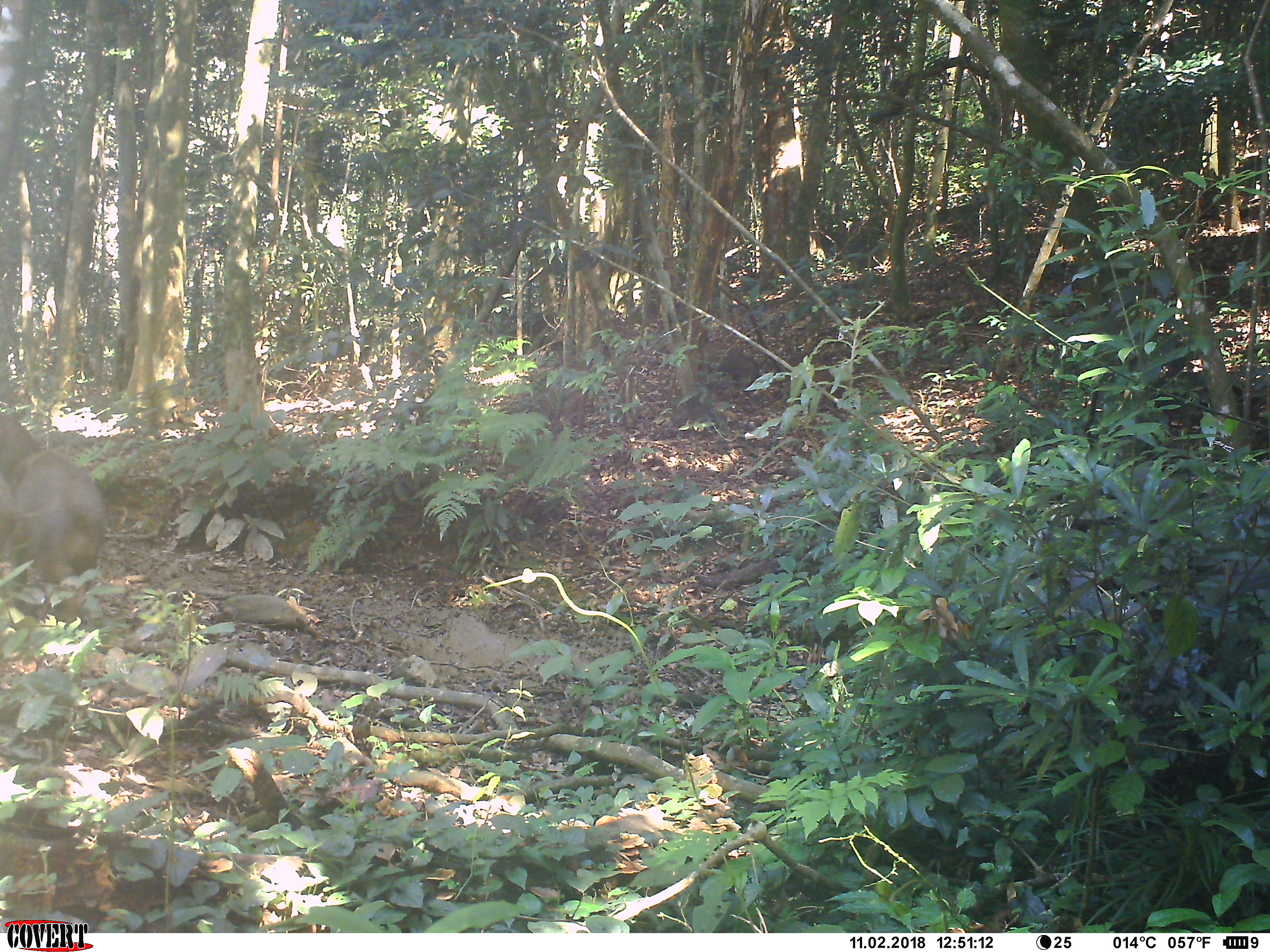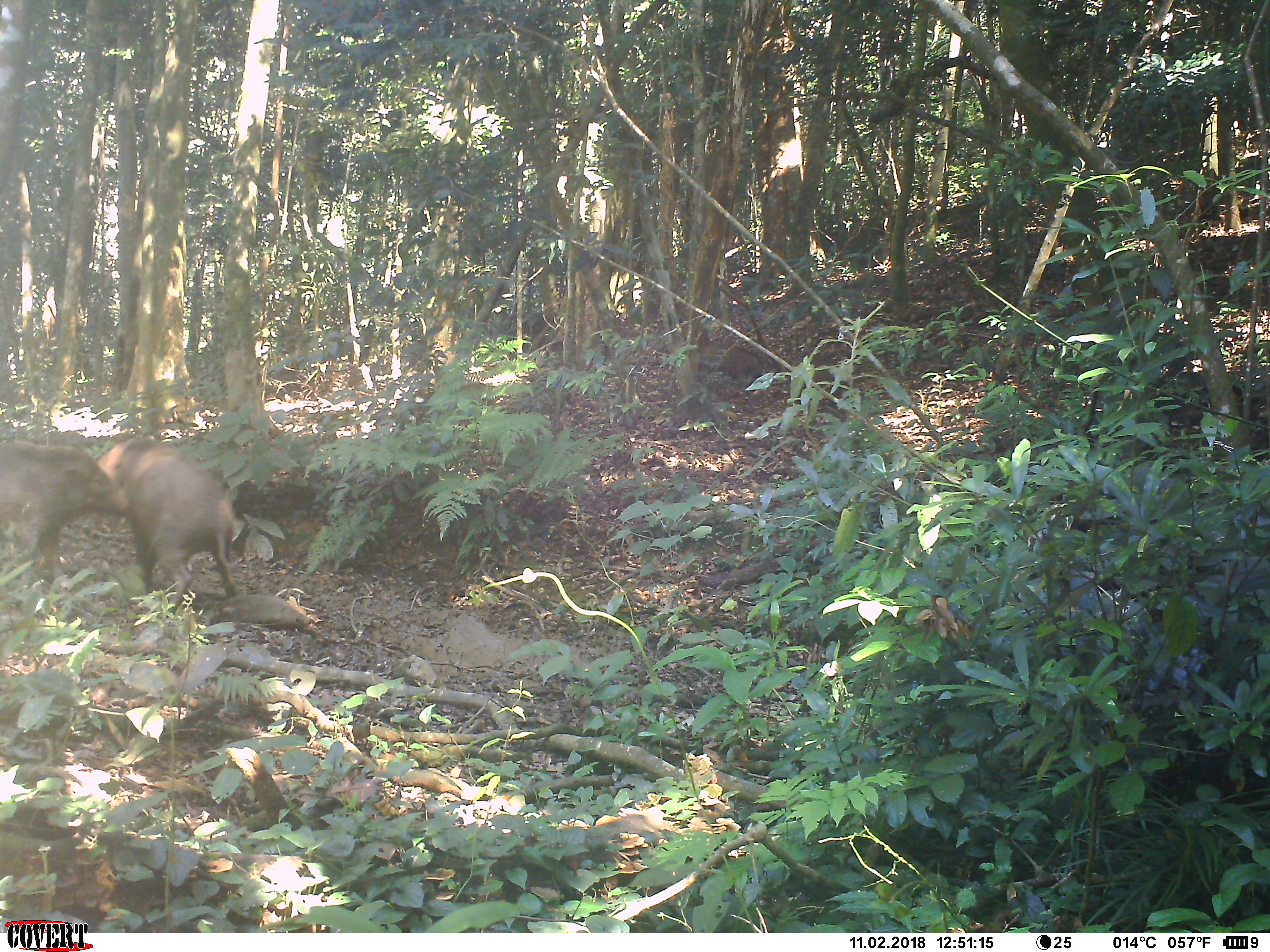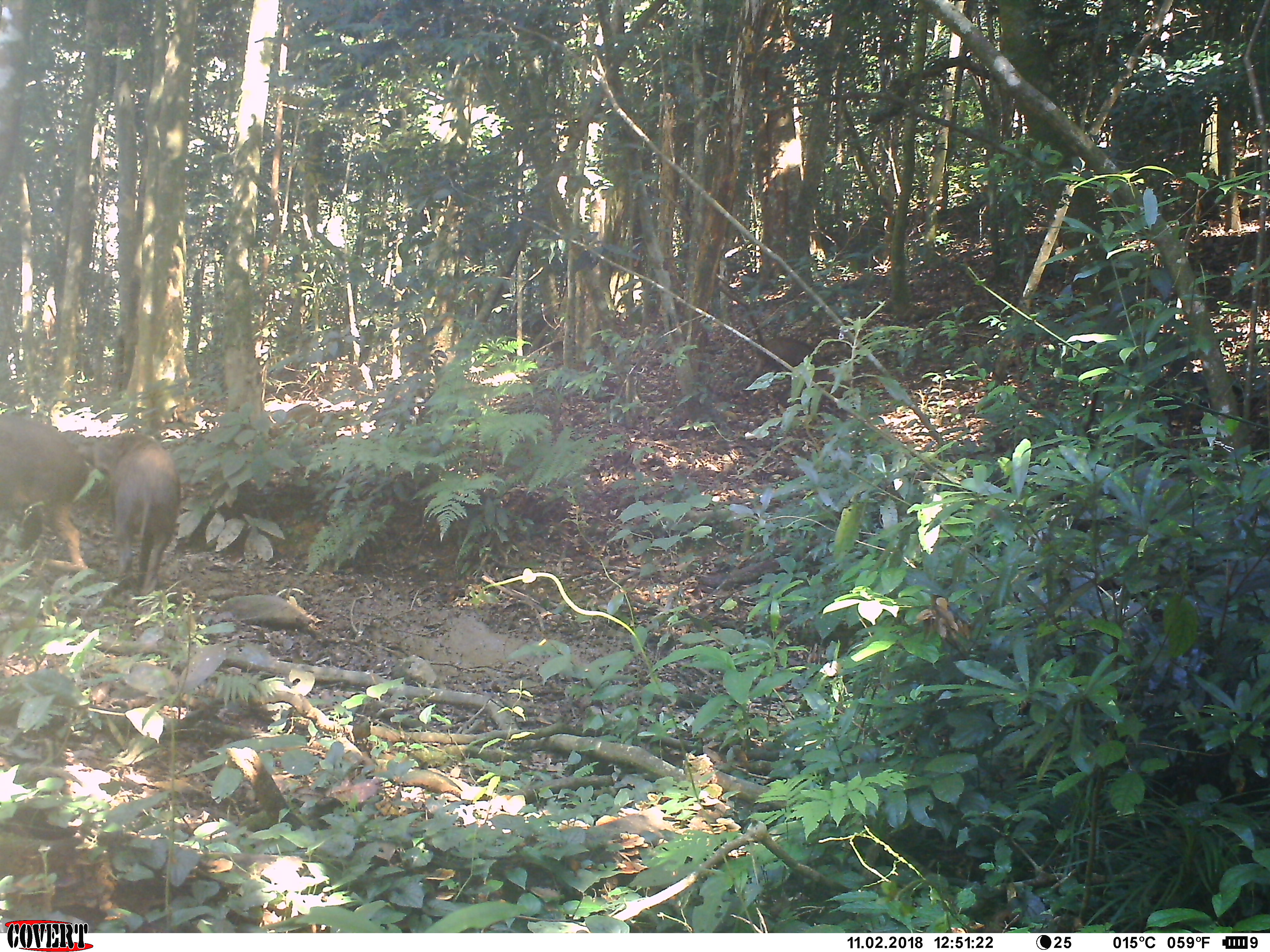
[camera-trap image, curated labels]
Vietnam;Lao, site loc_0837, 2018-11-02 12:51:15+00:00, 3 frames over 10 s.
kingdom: Animalia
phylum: Chordata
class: Mammalia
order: Artiodactyla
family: Suidae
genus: Sus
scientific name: Sus scrofa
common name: eurasian wild pig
Eurasian wild pig (Sus scrofa). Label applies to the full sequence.